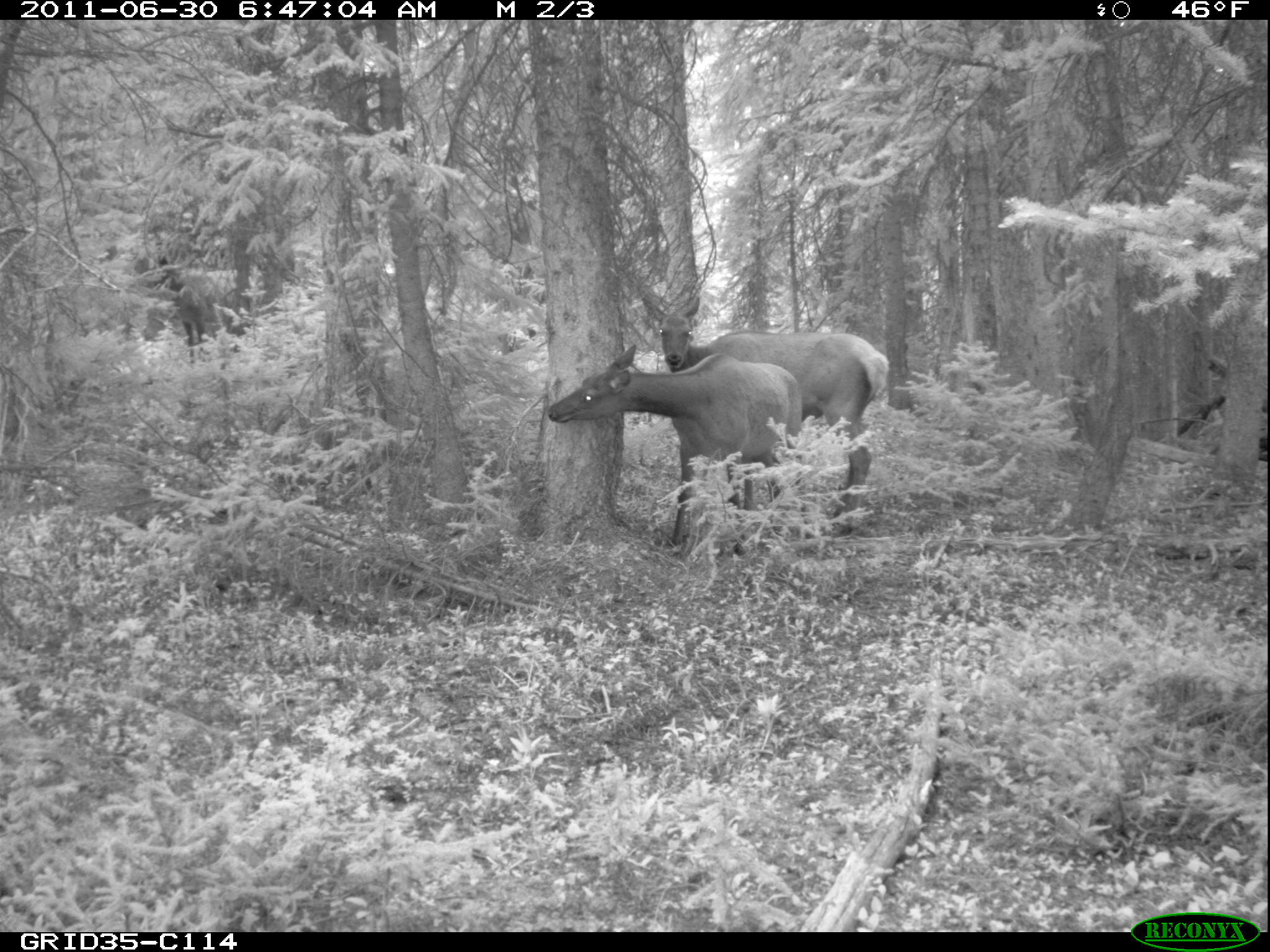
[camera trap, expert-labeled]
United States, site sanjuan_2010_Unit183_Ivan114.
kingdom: Animalia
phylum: Chordata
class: Mammalia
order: Artiodactyla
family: Cervidae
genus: Cervus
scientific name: Cervus elaphus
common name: red deer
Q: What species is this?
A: Cervus elaphus (red deer).